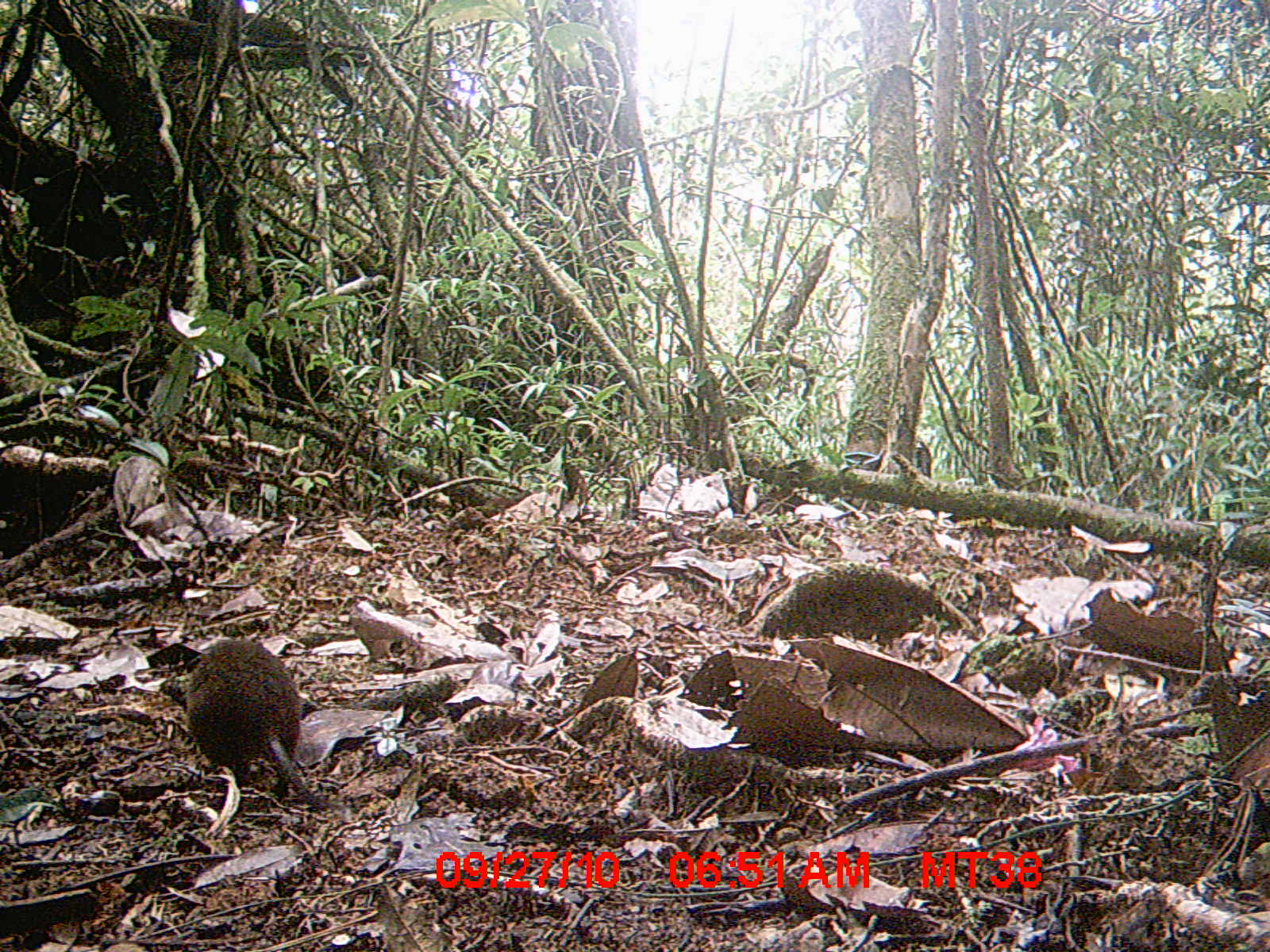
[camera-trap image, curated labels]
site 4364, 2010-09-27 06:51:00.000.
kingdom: Animalia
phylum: Chordata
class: Mammalia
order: Rodentia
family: Muridae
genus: Rattus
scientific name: Rattus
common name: rodent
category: unknown rat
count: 1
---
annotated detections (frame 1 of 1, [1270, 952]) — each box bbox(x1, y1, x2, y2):
unknown rat: bbox(186, 639, 346, 811)